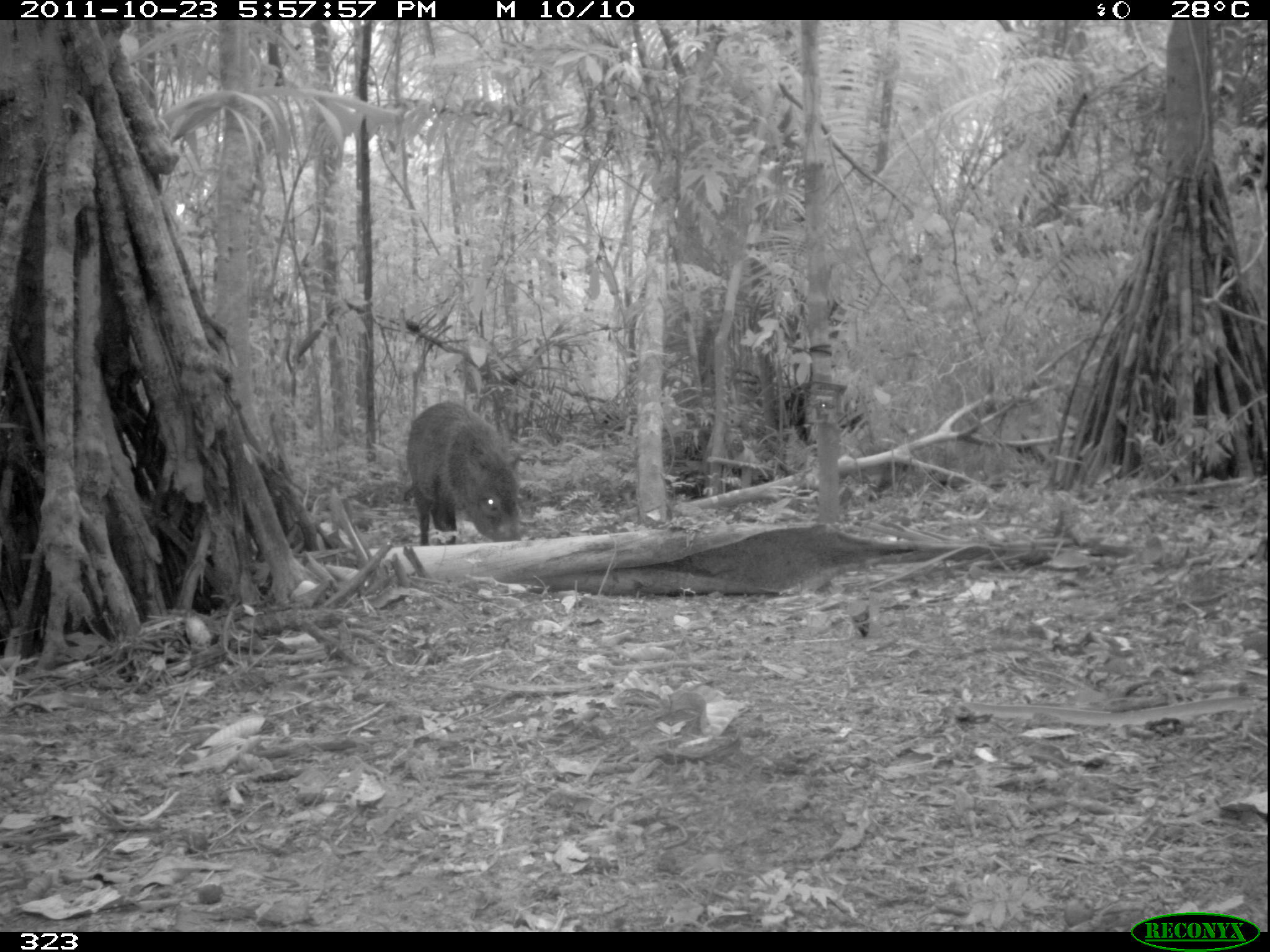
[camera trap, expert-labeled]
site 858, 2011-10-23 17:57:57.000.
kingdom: Animalia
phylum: Chordata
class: Mammalia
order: Artiodactyla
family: Tayassuidae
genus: Pecari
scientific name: Pecari tajacu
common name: collared peccary